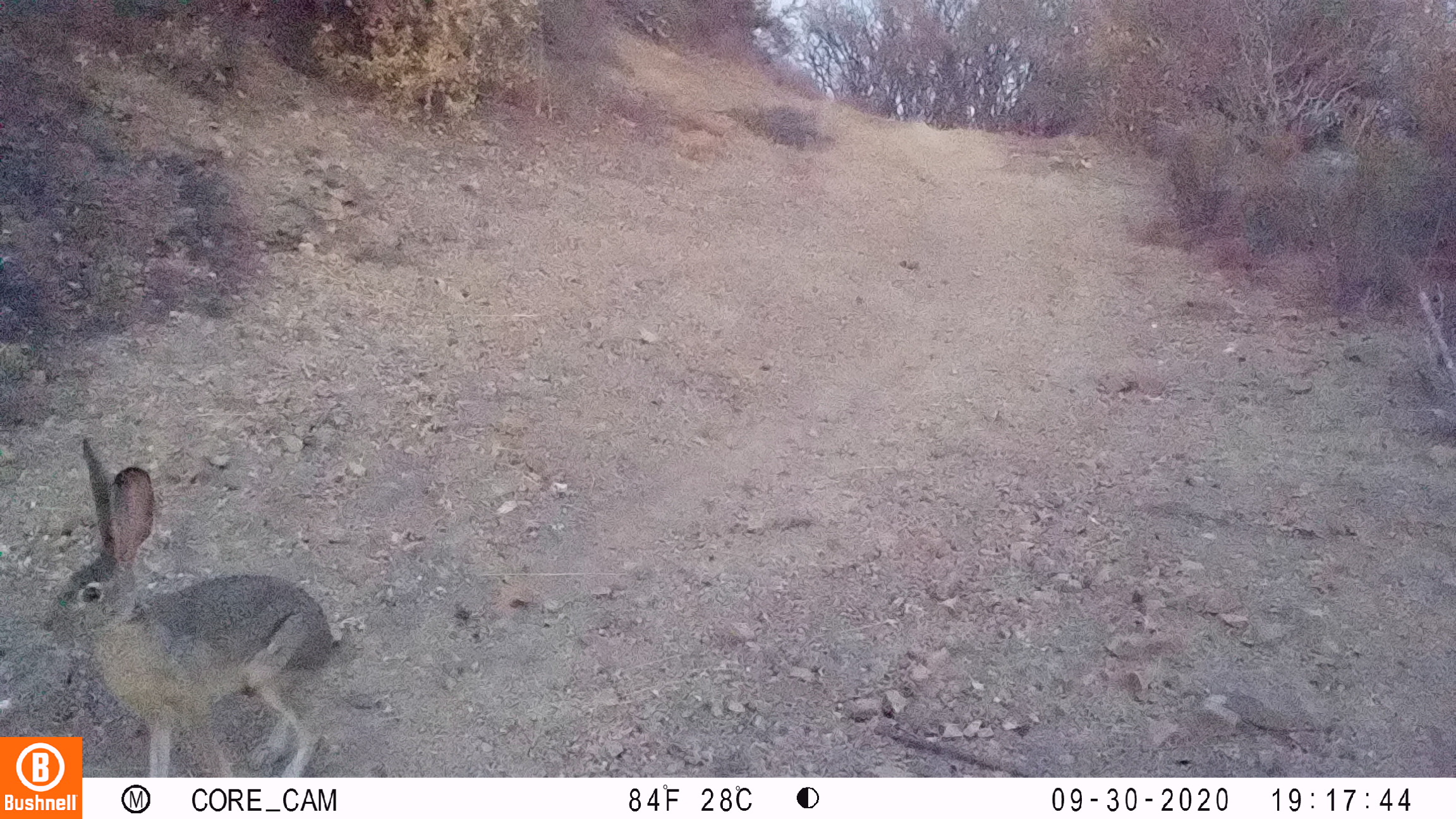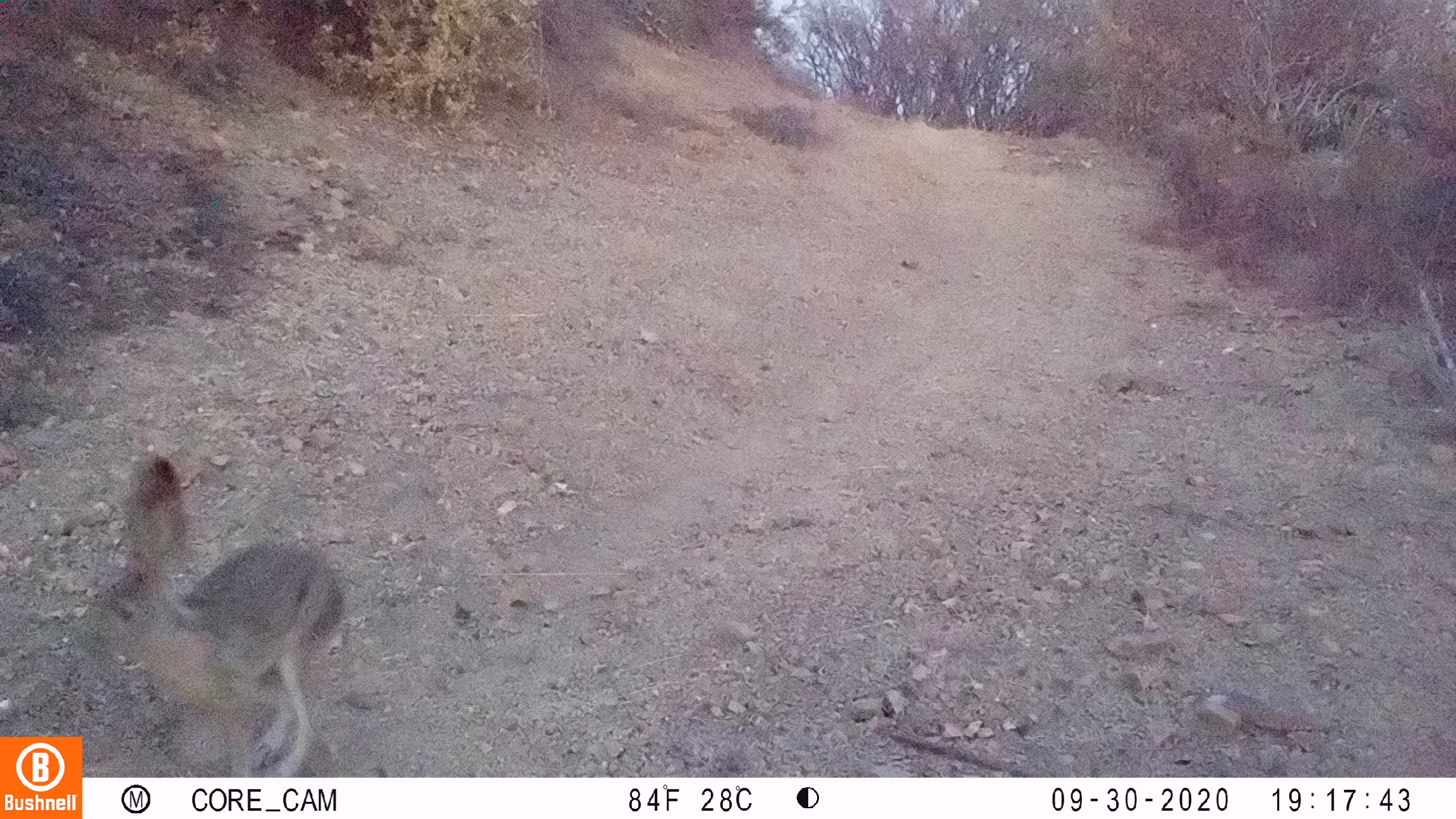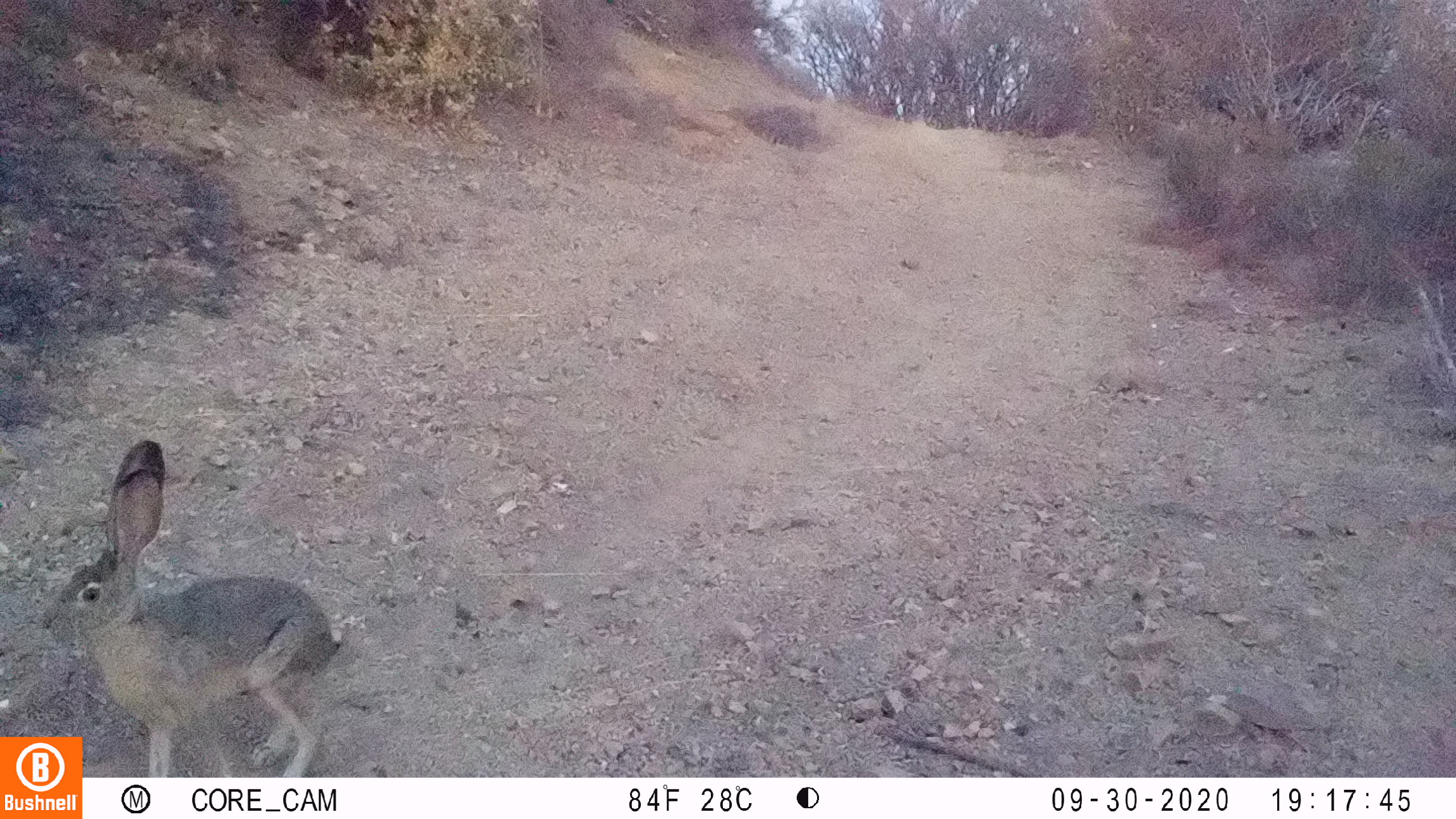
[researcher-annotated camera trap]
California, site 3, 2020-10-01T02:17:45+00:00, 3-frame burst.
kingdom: Animalia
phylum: Chordata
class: Mammalia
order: Lagomorpha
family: Leporidae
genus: Lepus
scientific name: Lepus californicus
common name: black-tailed jackrabbit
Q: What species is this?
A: Black-tailed jackrabbit (Lepus californicus).